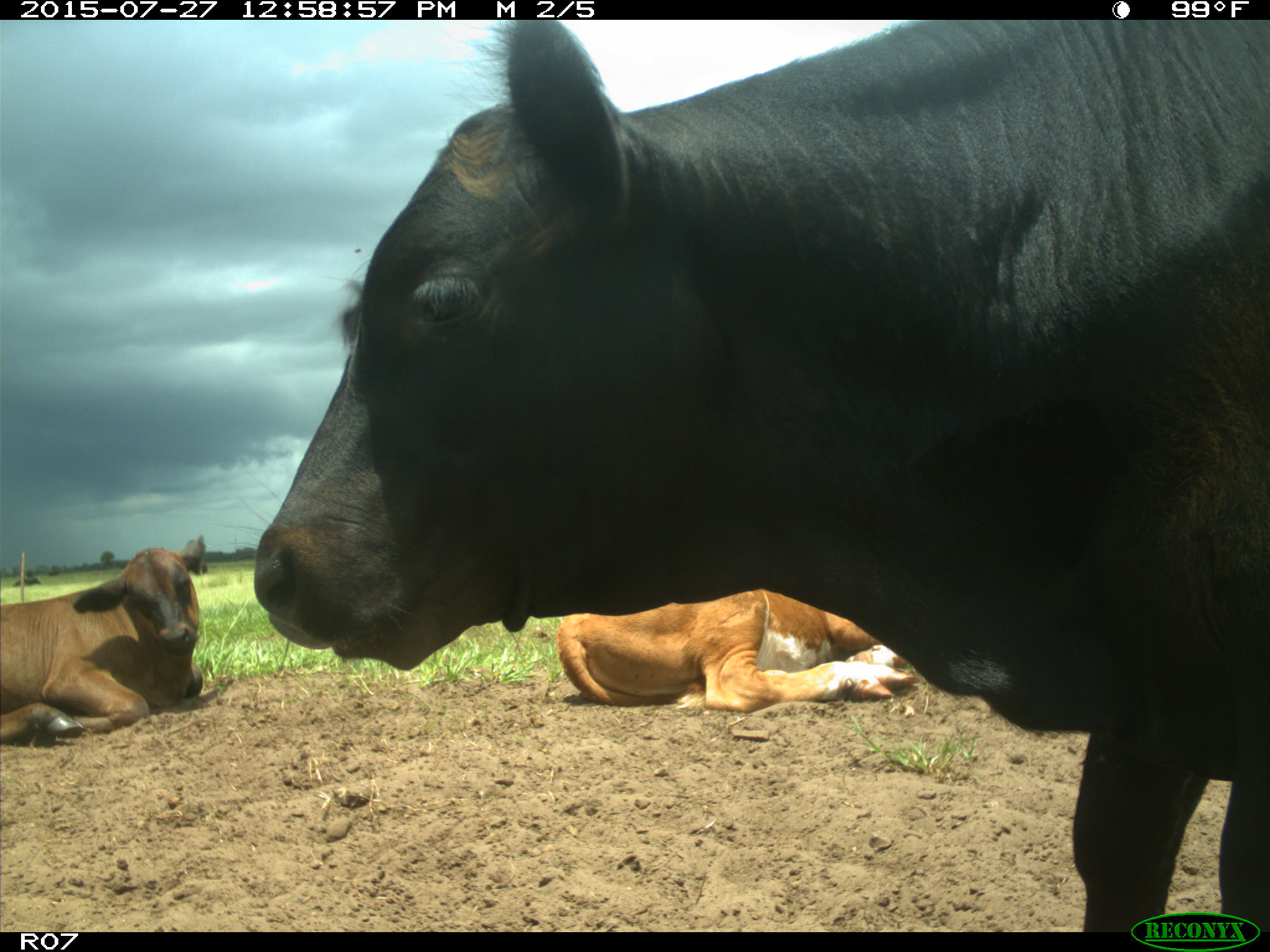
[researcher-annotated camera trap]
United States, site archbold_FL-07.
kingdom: Animalia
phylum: Chordata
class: Mammalia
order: Artiodactyla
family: Bovidae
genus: Bos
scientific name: Bos taurus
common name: domestic cow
Bos taurus (domestic cow).